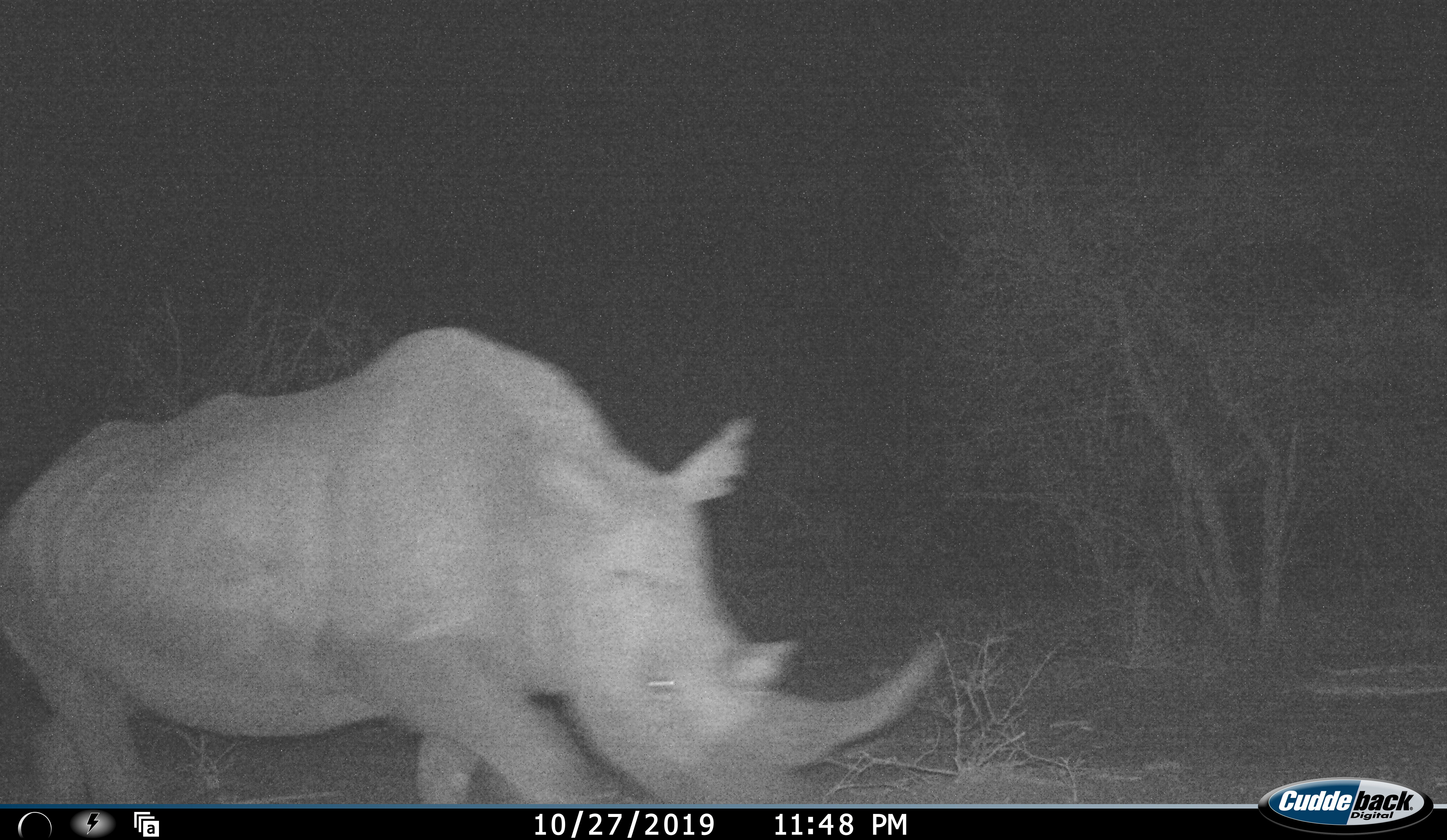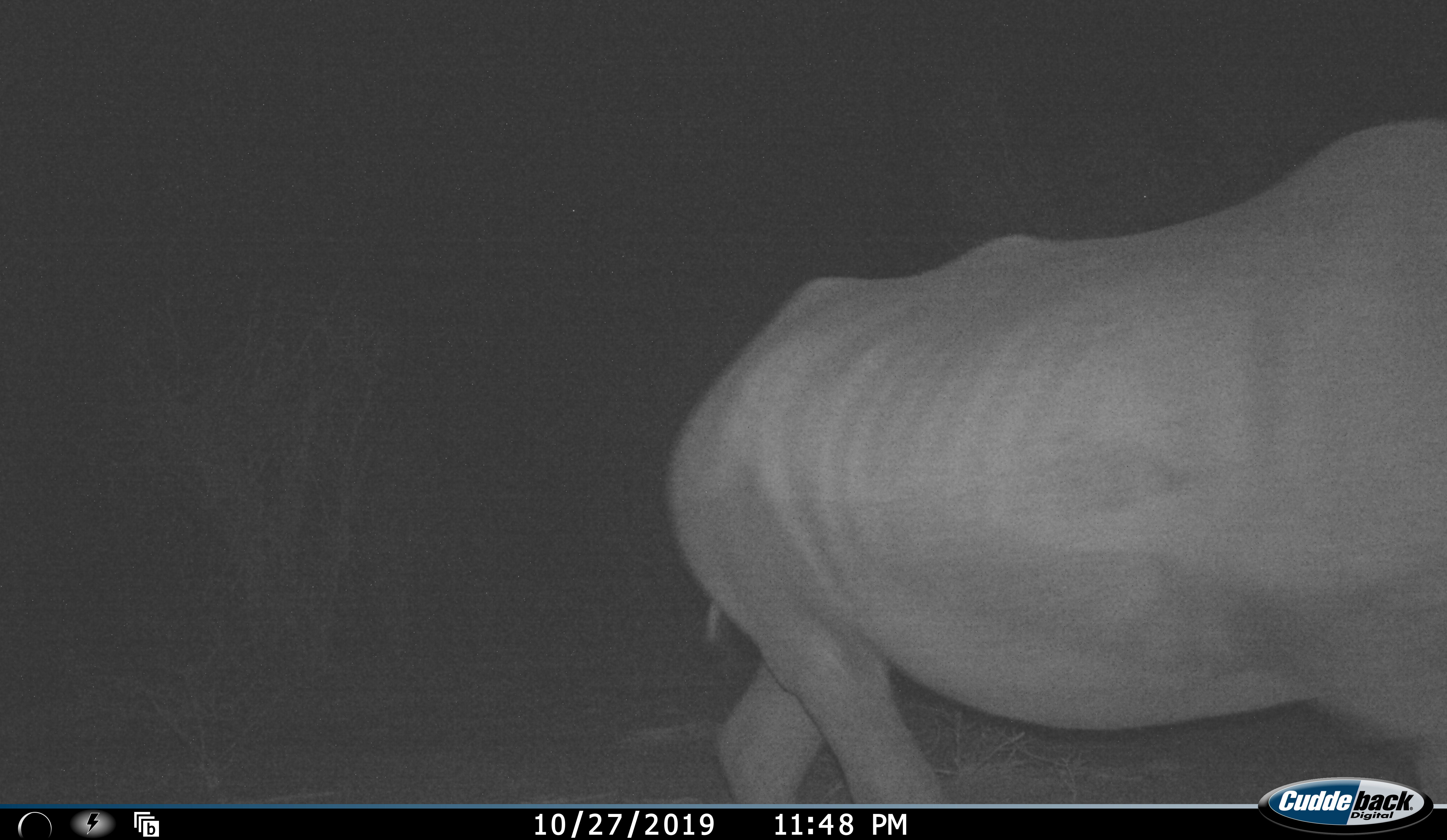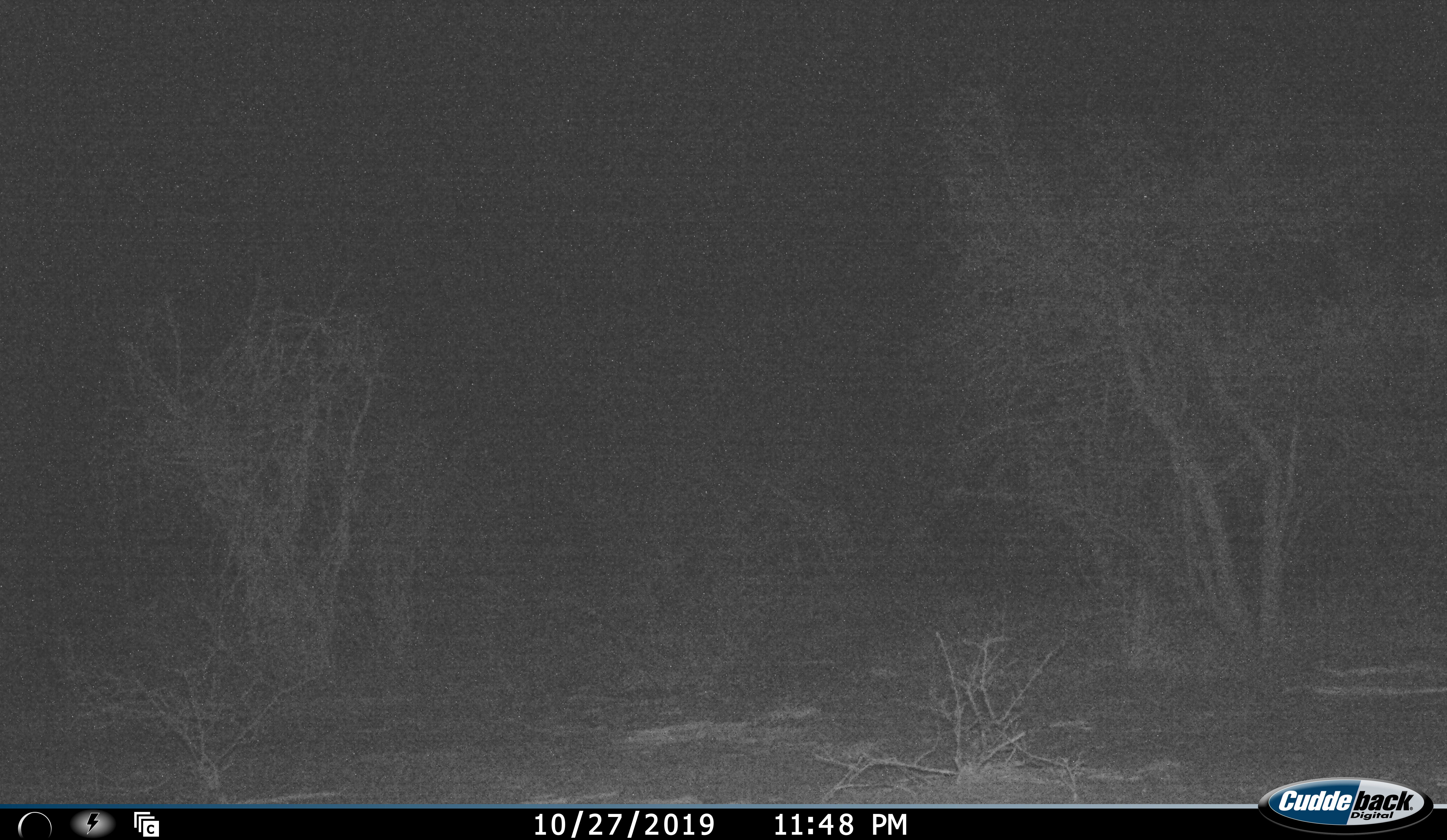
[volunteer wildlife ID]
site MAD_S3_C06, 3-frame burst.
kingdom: Animalia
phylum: Chordata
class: Mammalia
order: Perissodactyla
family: Rhinocerotidae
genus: Ceratotherium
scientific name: Ceratotherium simum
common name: white rhinoceros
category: rhinoceroswhite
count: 1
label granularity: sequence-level